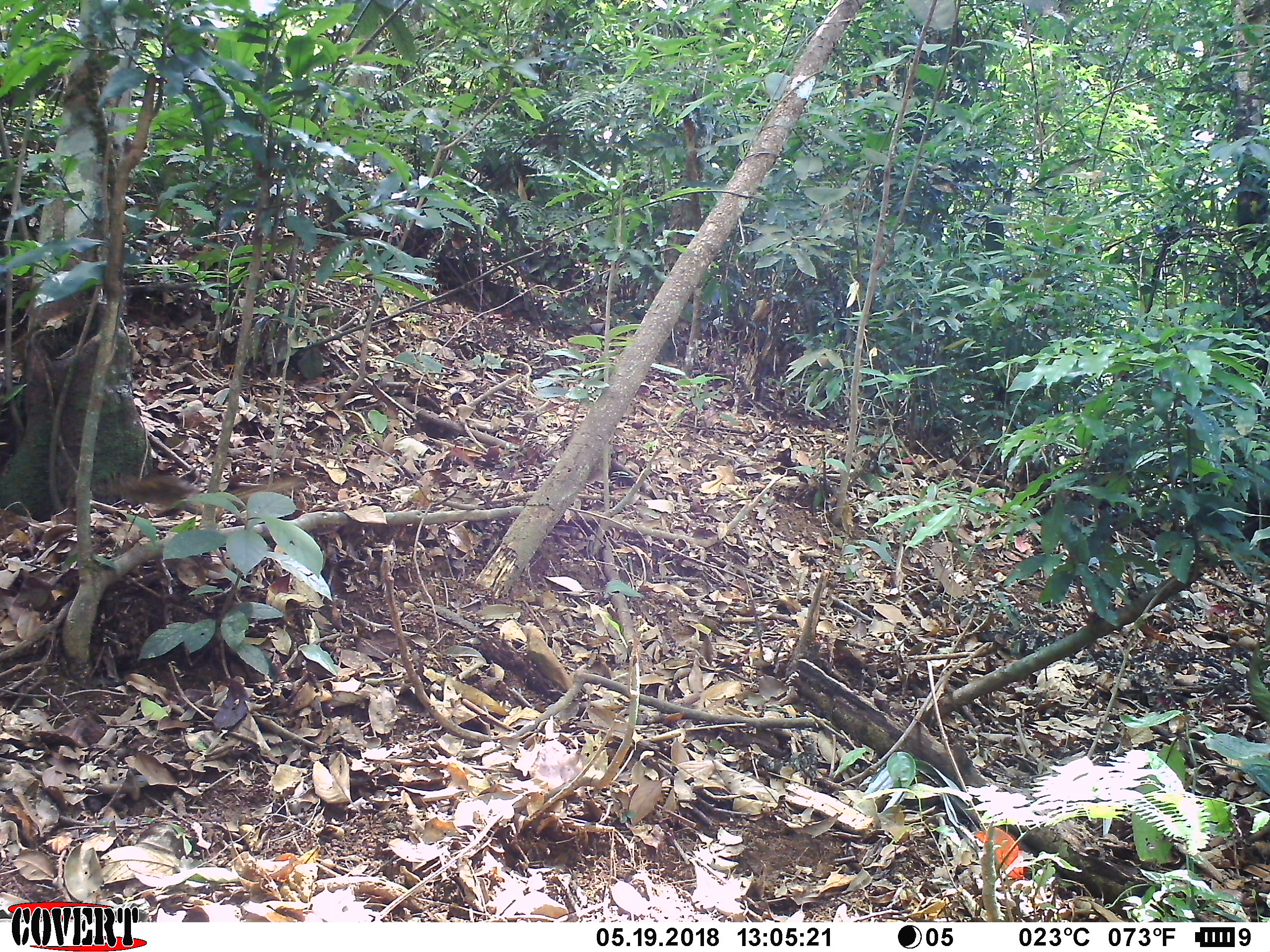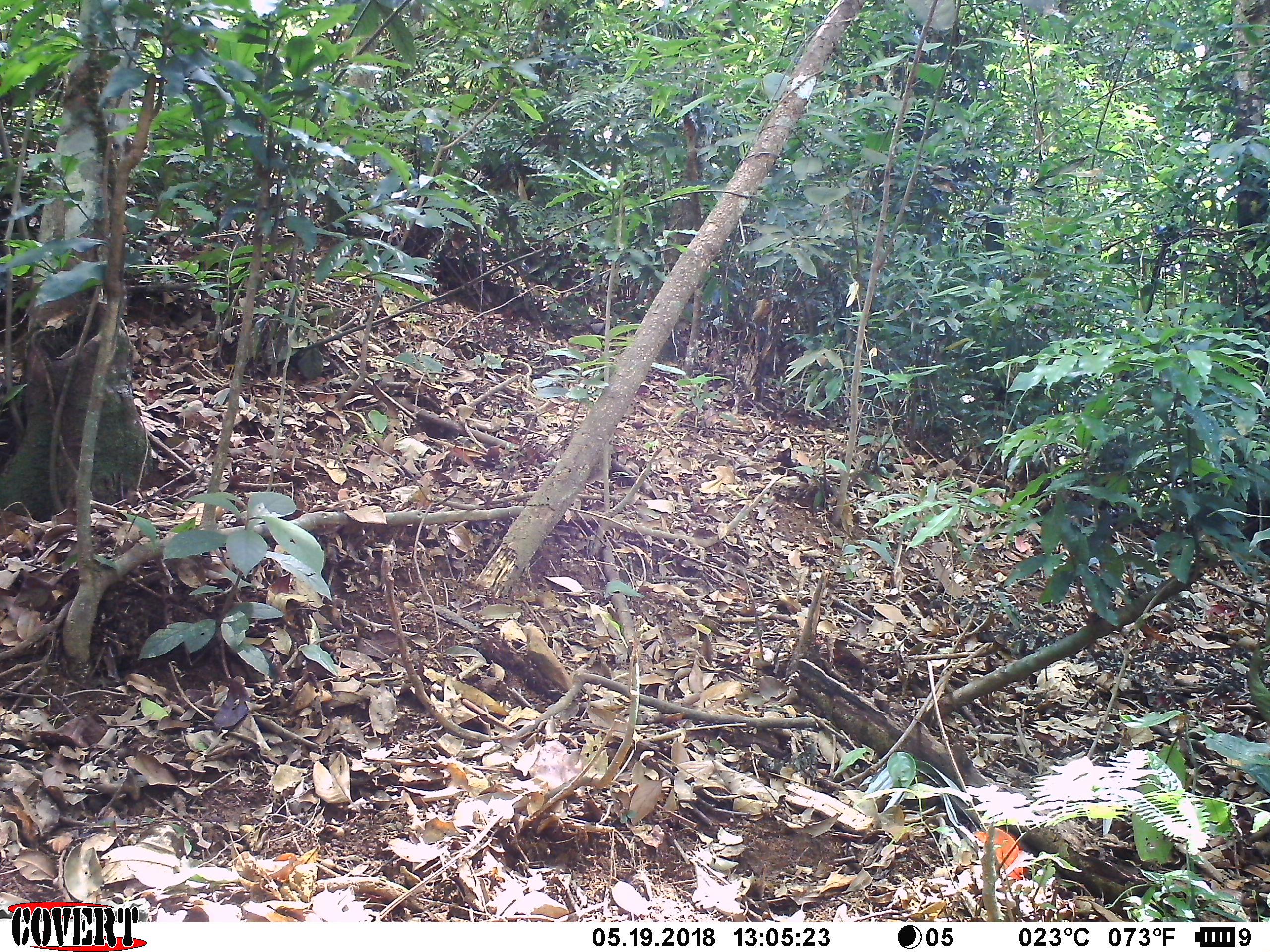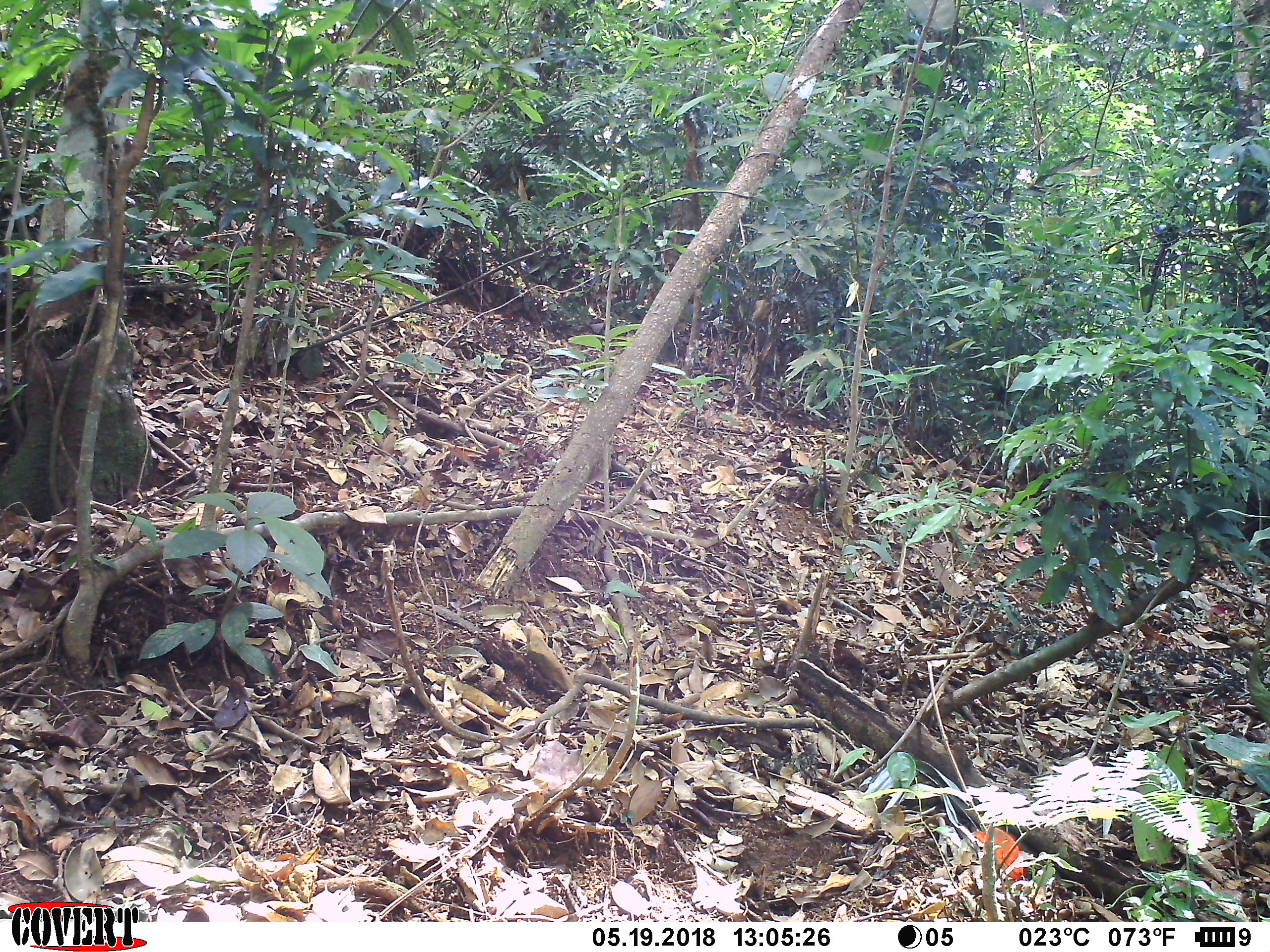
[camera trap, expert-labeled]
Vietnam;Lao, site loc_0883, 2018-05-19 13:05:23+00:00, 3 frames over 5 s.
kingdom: Animalia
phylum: Chordata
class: Mammalia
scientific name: Mammalia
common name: mammal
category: unidentified small mammal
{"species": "unidentified small mammal (mammal) (Mammalia)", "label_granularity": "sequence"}